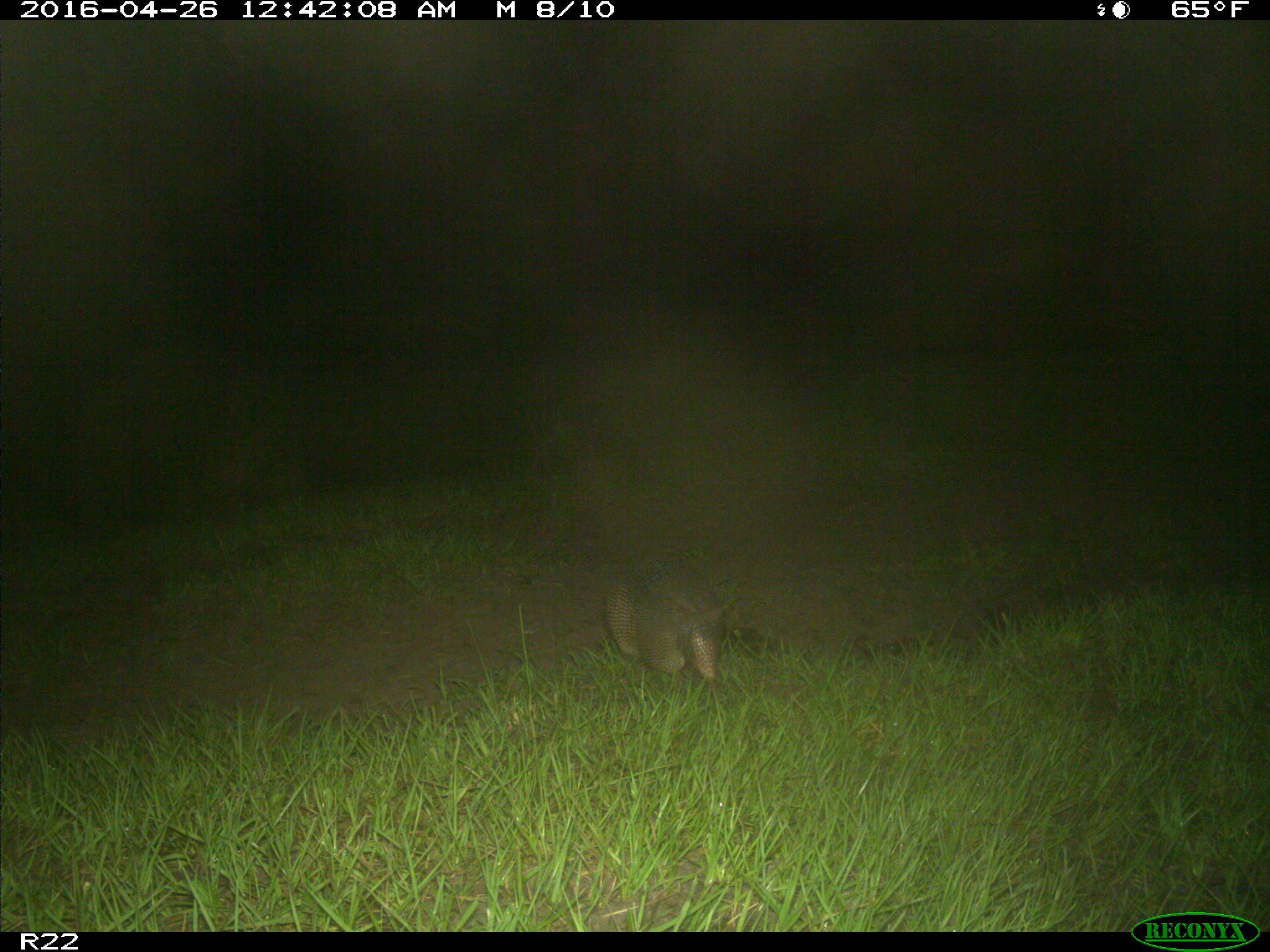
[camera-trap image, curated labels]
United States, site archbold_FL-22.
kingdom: Animalia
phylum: Chordata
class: Mammalia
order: Cingulata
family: Dasypodidae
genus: Dasypus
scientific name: Dasypus novemcinctus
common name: nine-banded armadillo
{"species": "Dasypus novemcinctus (nine-banded armadillo)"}